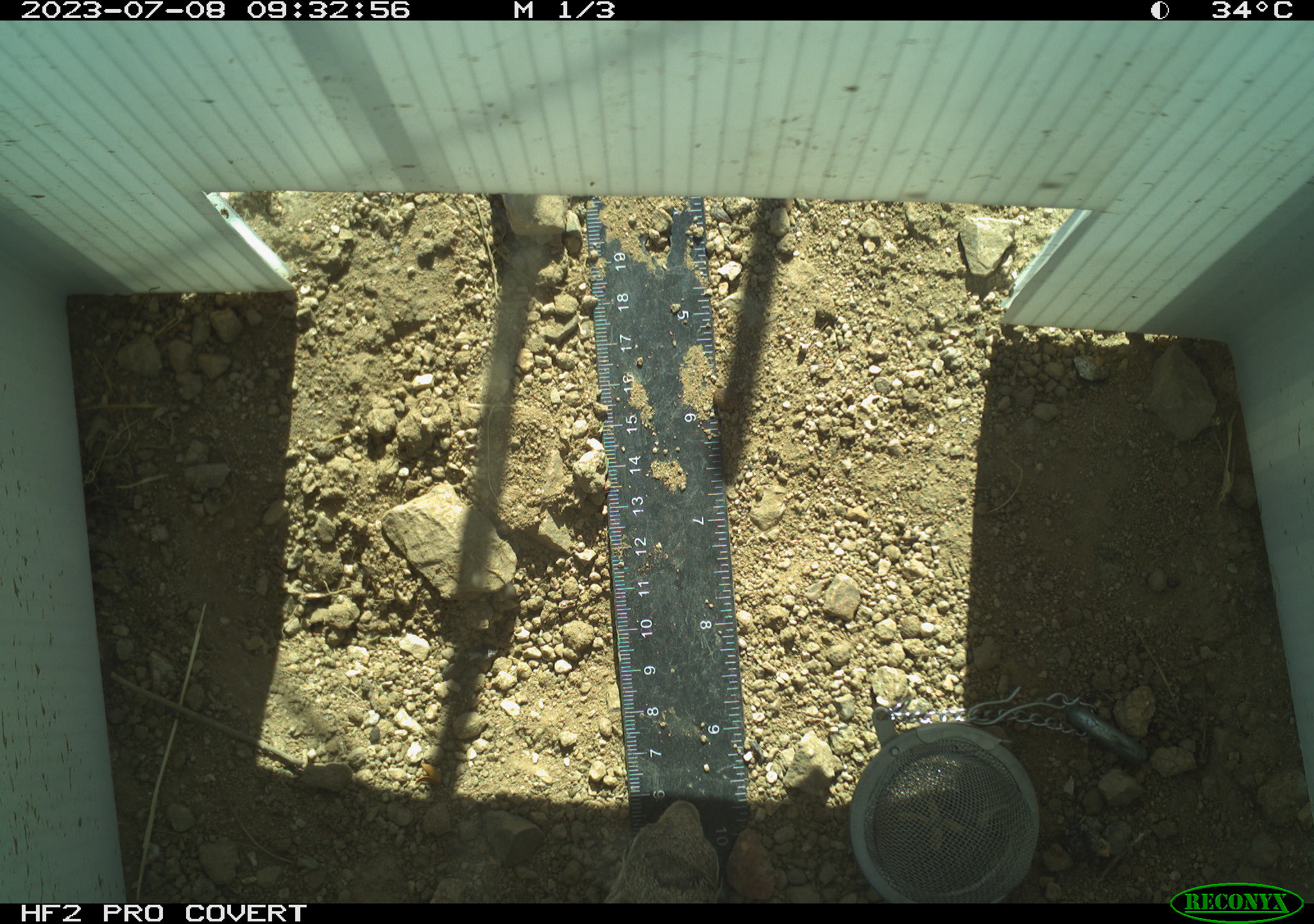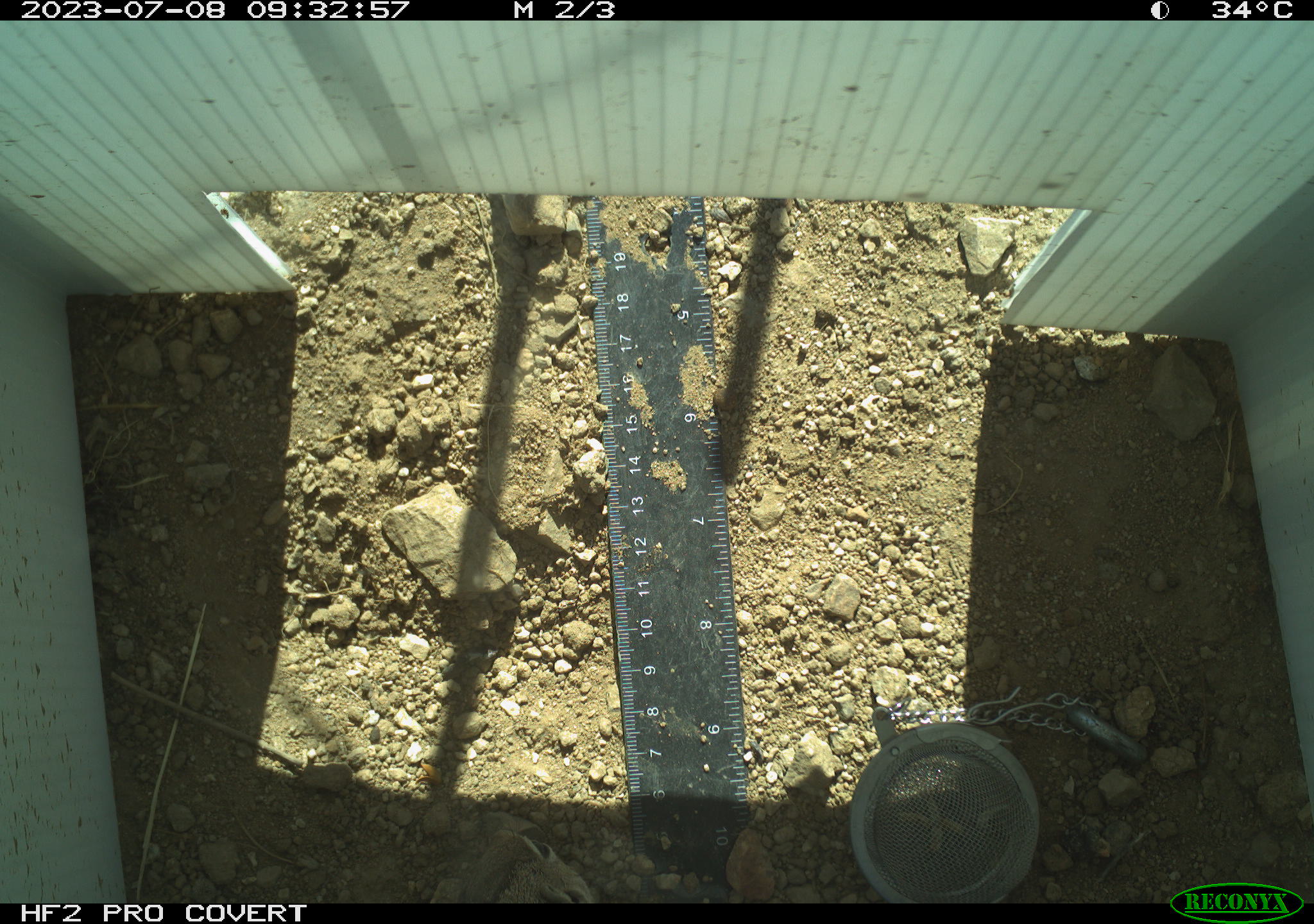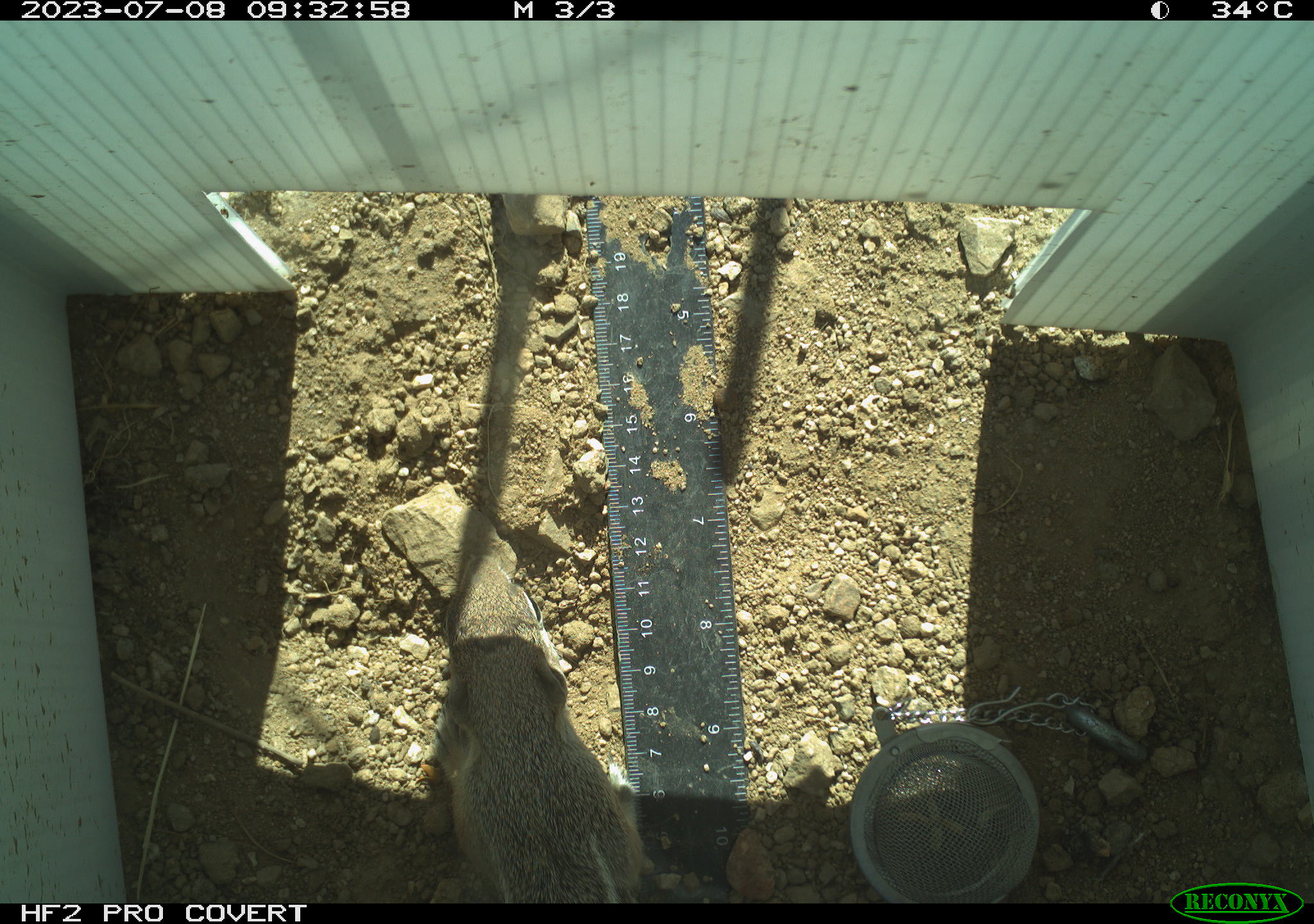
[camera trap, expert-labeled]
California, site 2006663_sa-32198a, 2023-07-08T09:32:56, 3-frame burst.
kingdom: Animalia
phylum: Chordata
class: Mammalia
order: Rodentia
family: Sciuridae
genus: Ammospermophilus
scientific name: Ammospermophilus leucurus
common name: white-tailed antelope squirrel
White-tailed antelope squirrel (Ammospermophilus leucurus).